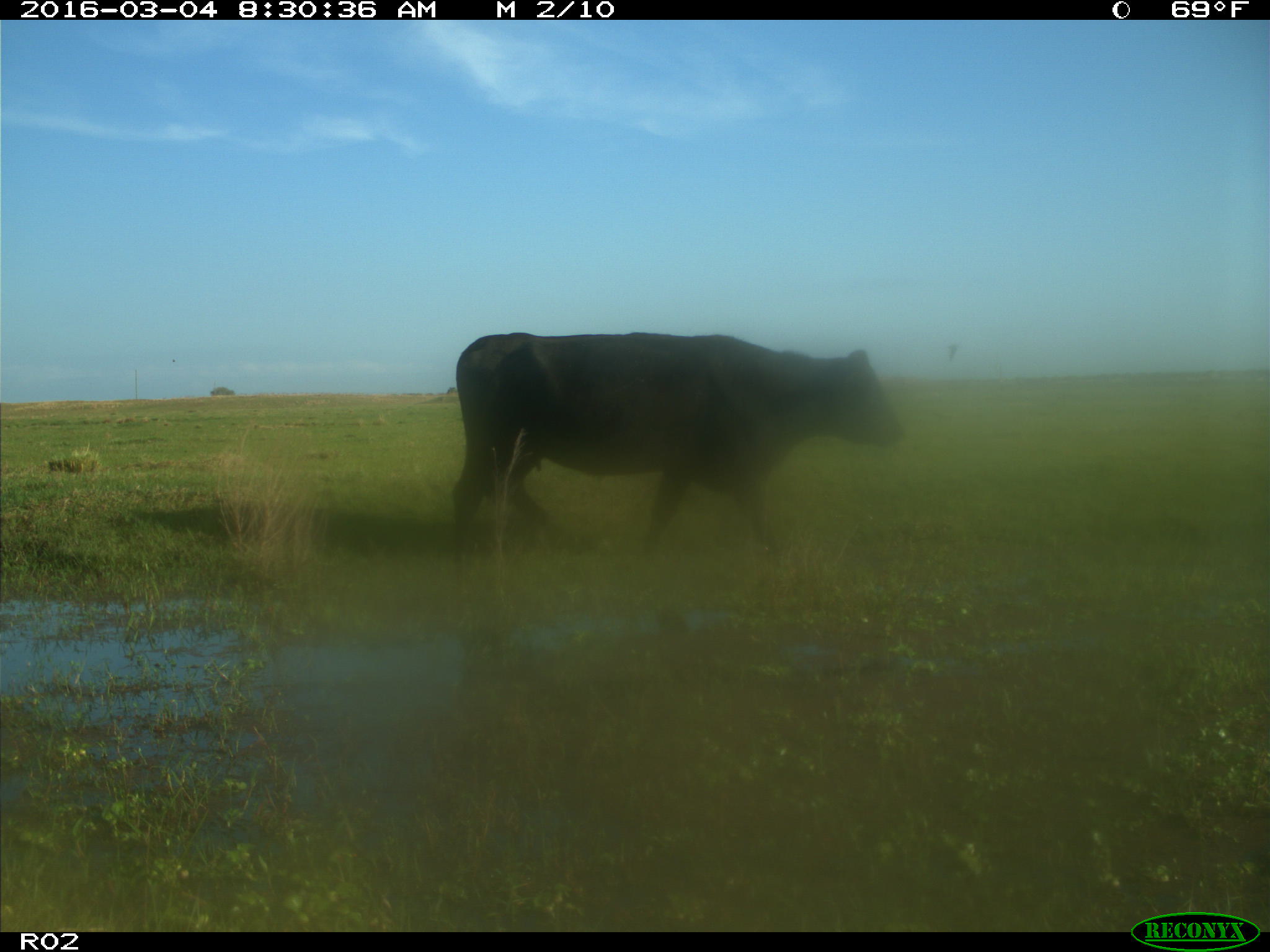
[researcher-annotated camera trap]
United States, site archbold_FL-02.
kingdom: Animalia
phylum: Chordata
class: Mammalia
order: Artiodactyla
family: Bovidae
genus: Bos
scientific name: Bos taurus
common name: domestic cow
Bos taurus (domestic cow).